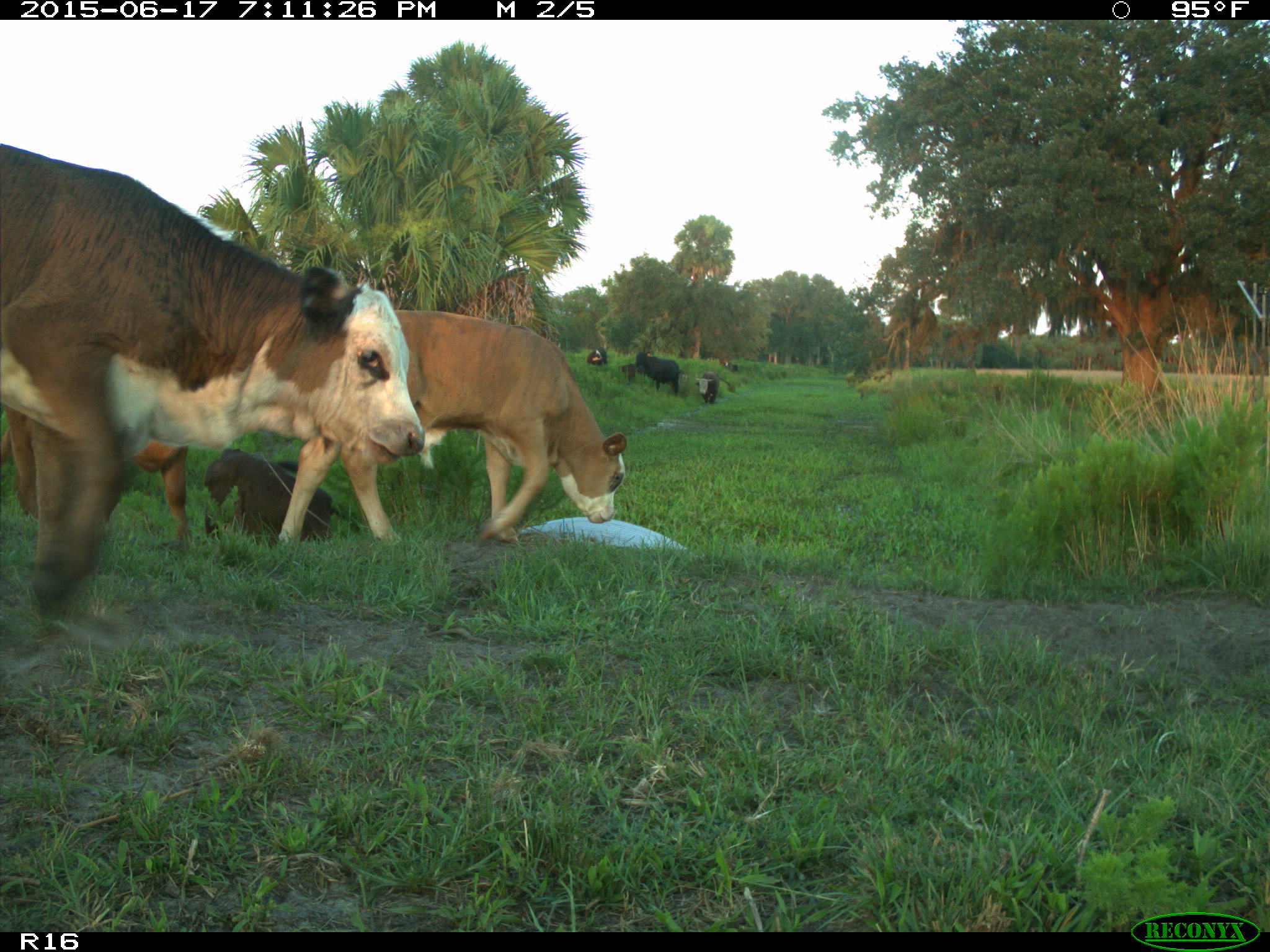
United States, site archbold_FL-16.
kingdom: Animalia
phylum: Chordata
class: Mammalia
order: Artiodactyla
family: Bovidae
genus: Bos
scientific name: Bos taurus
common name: domestic cow